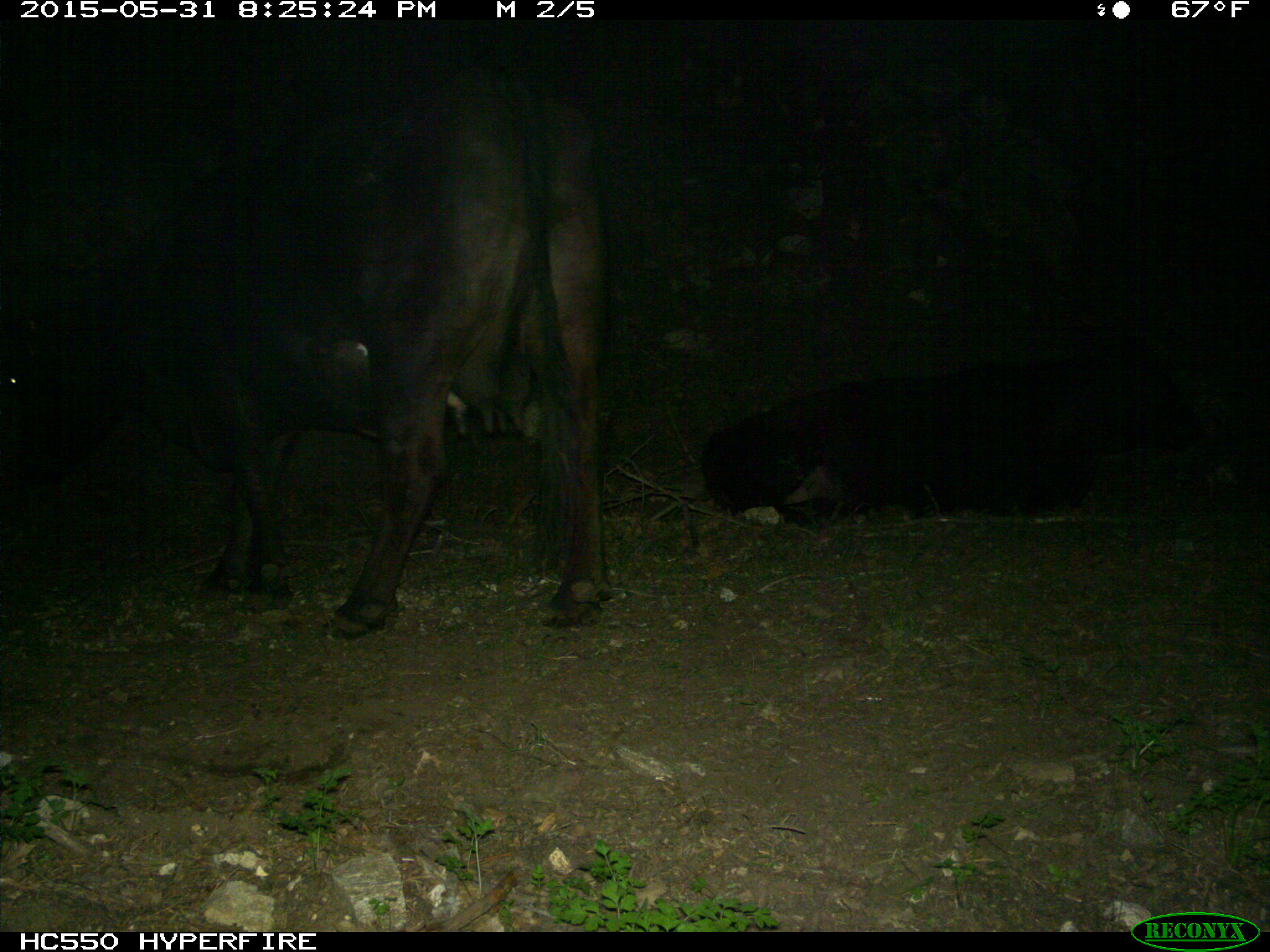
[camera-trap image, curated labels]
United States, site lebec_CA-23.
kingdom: Animalia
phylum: Chordata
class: Mammalia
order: Artiodactyla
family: Bovidae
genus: Bos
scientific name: Bos taurus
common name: domestic cow